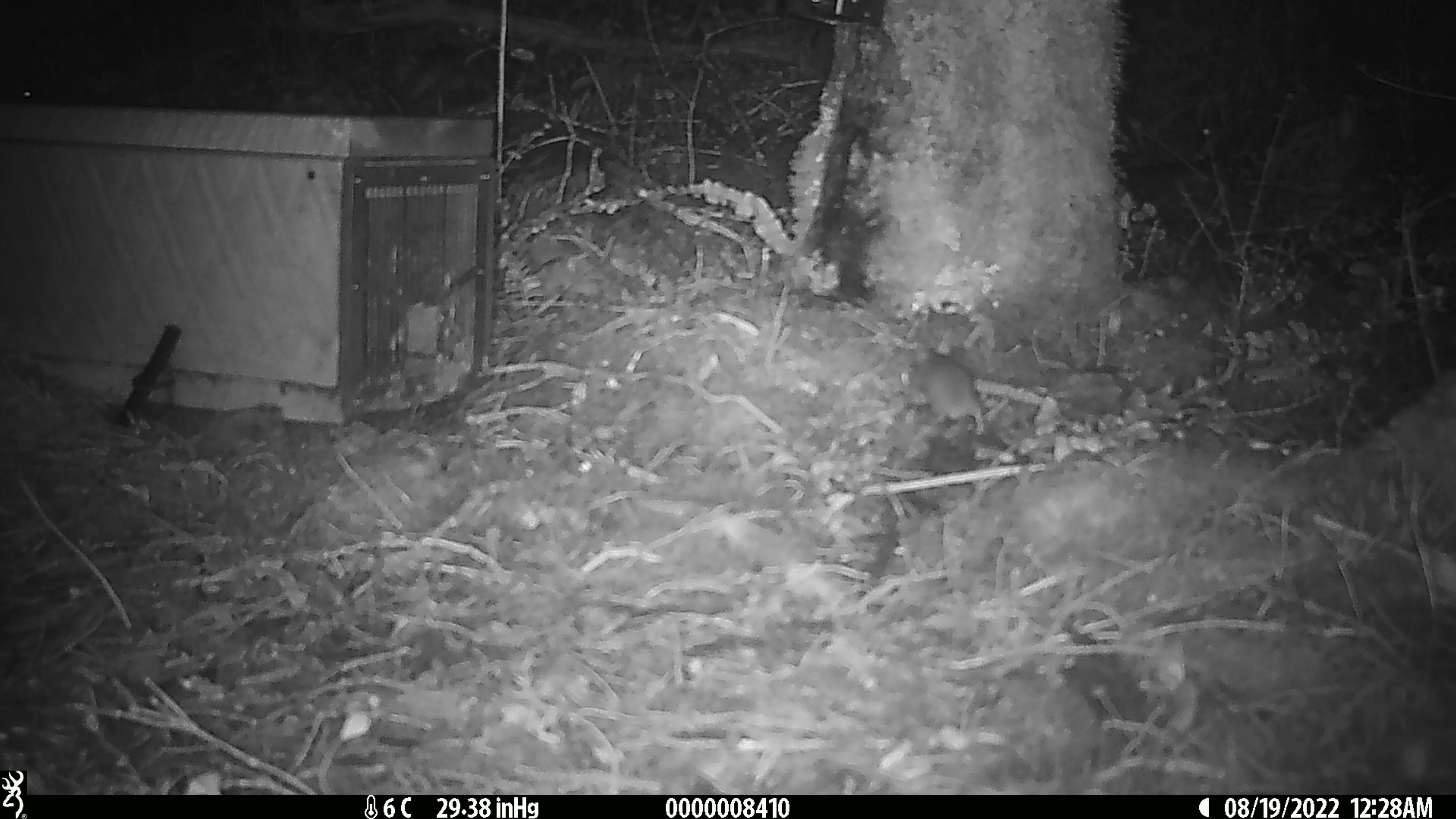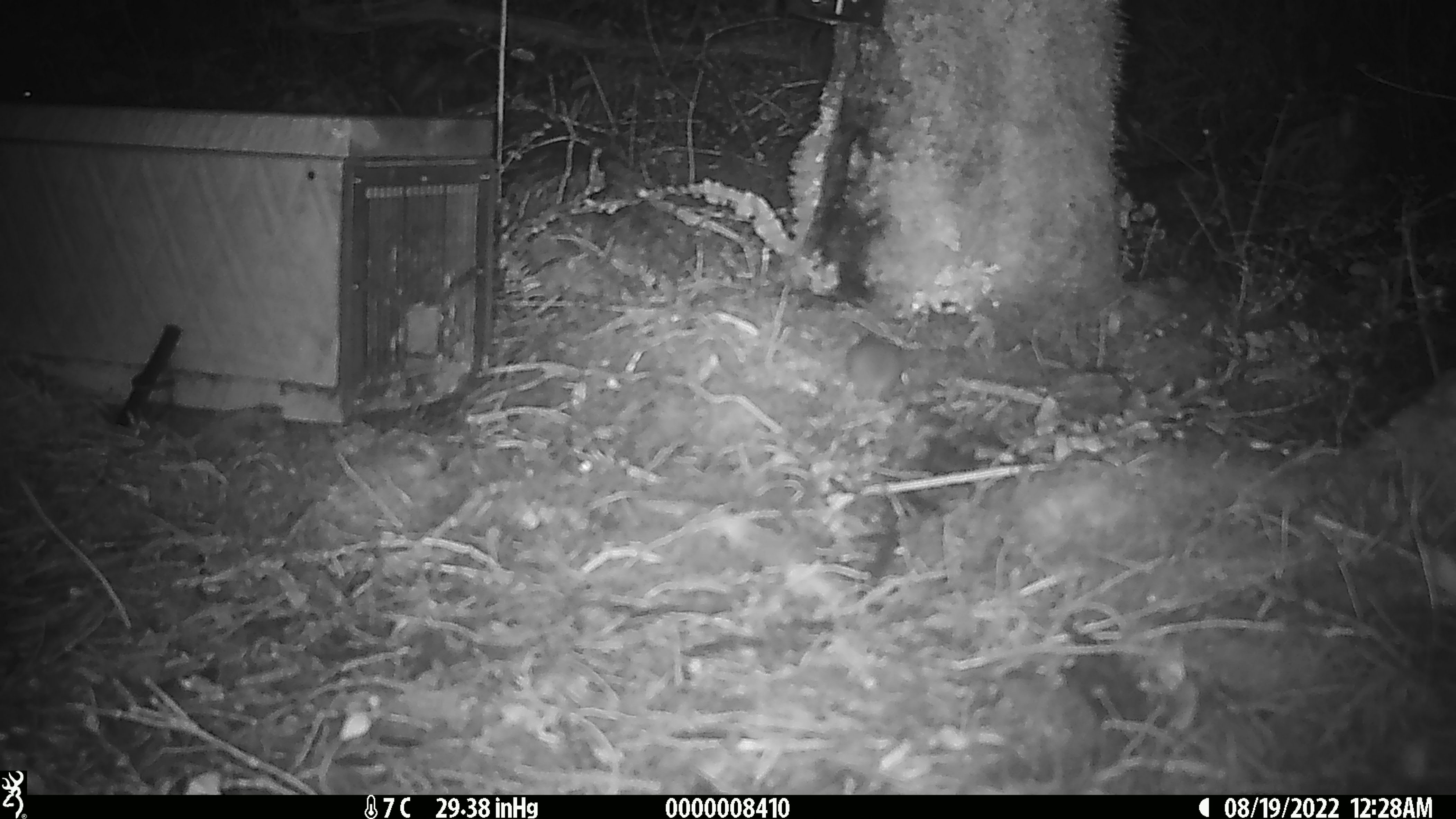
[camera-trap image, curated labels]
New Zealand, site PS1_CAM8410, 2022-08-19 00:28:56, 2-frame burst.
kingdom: Animalia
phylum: Chordata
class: Mammalia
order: Rodentia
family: Muridae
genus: Mus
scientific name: Mus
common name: mouse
Mouse (Mus).